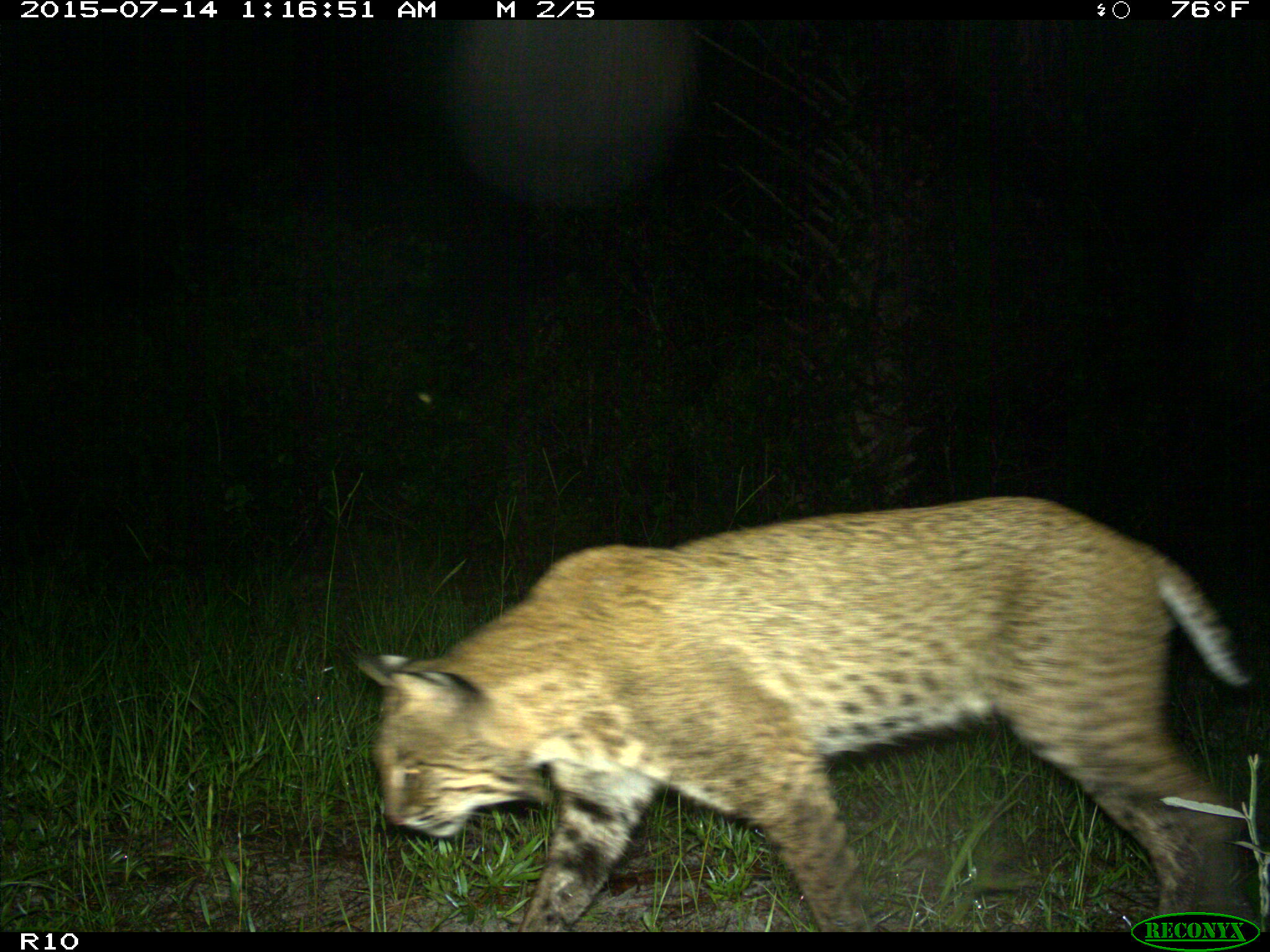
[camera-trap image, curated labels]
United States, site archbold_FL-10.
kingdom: Animalia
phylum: Chordata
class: Mammalia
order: Carnivora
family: Felidae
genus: Lynx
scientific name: Lynx rufus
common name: bobcat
Lynx rufus (bobcat).